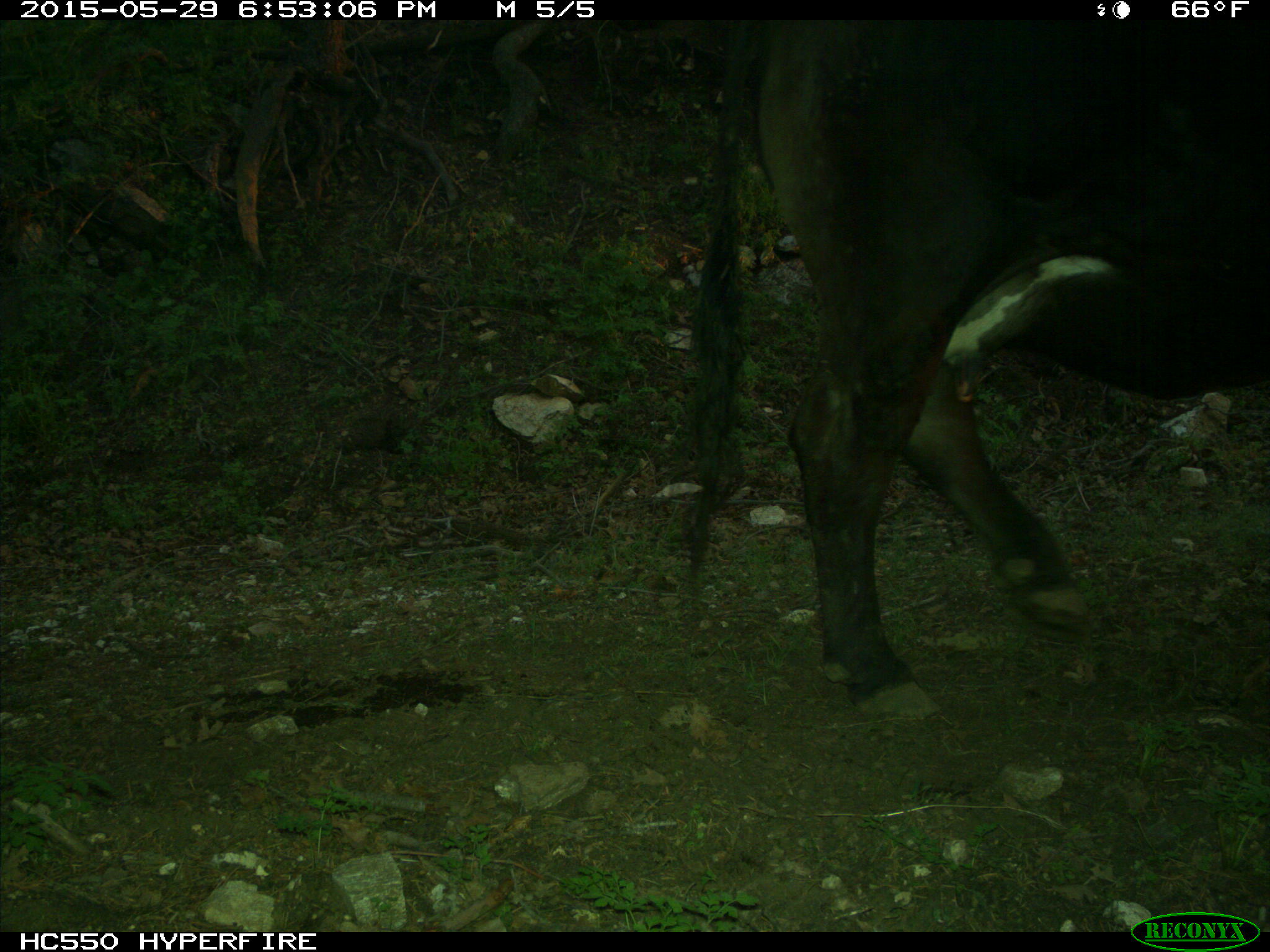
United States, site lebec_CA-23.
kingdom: Animalia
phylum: Chordata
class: Mammalia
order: Artiodactyla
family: Bovidae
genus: Bos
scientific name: Bos taurus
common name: domestic cow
Bos taurus (domestic cow).